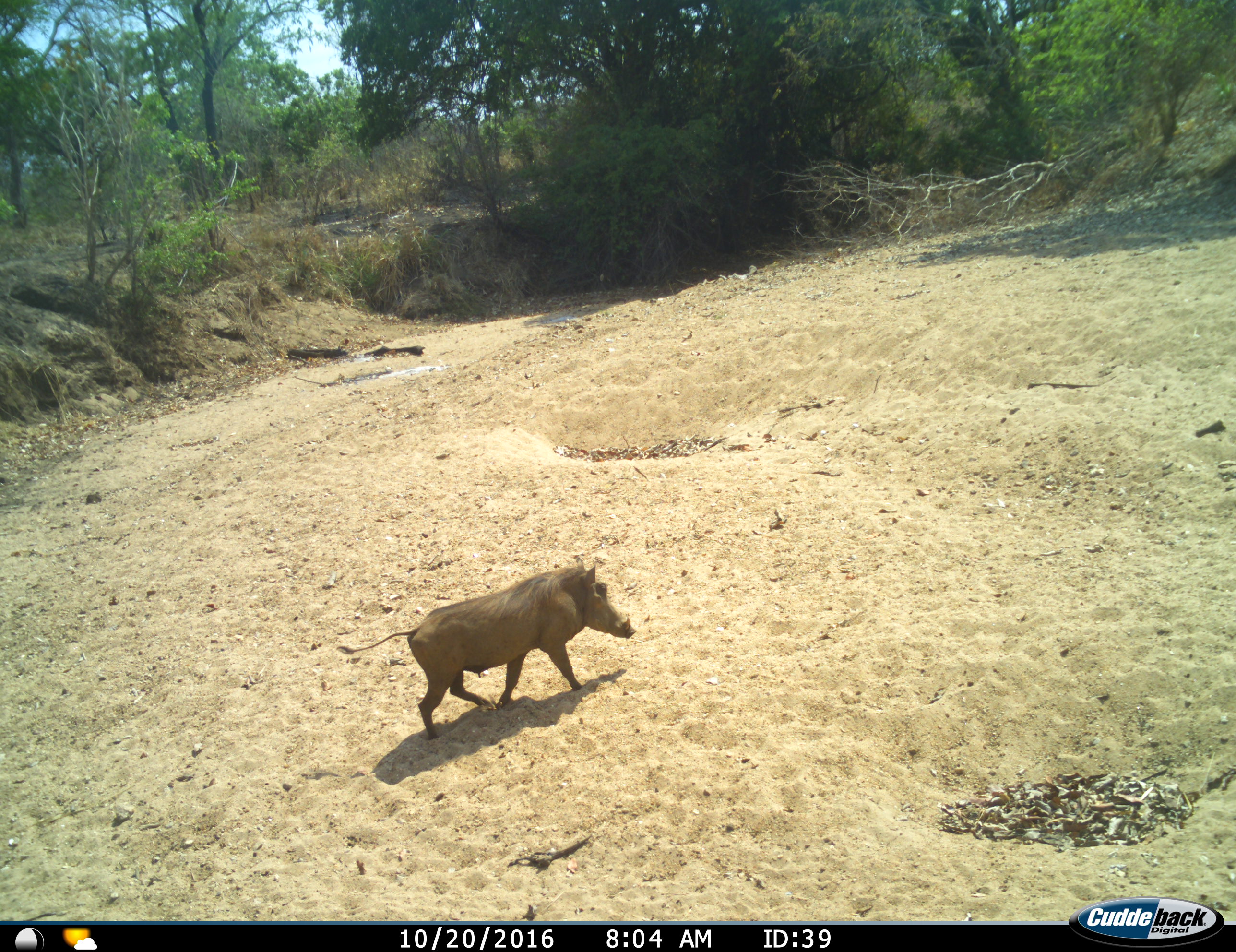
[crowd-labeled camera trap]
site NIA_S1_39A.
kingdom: Animalia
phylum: Chordata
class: Mammalia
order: Artiodactyla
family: Suidae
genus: Phacochoerus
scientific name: Phacochoerus africanus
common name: warthog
Warthog (Phacochoerus africanus), count 1. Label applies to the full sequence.